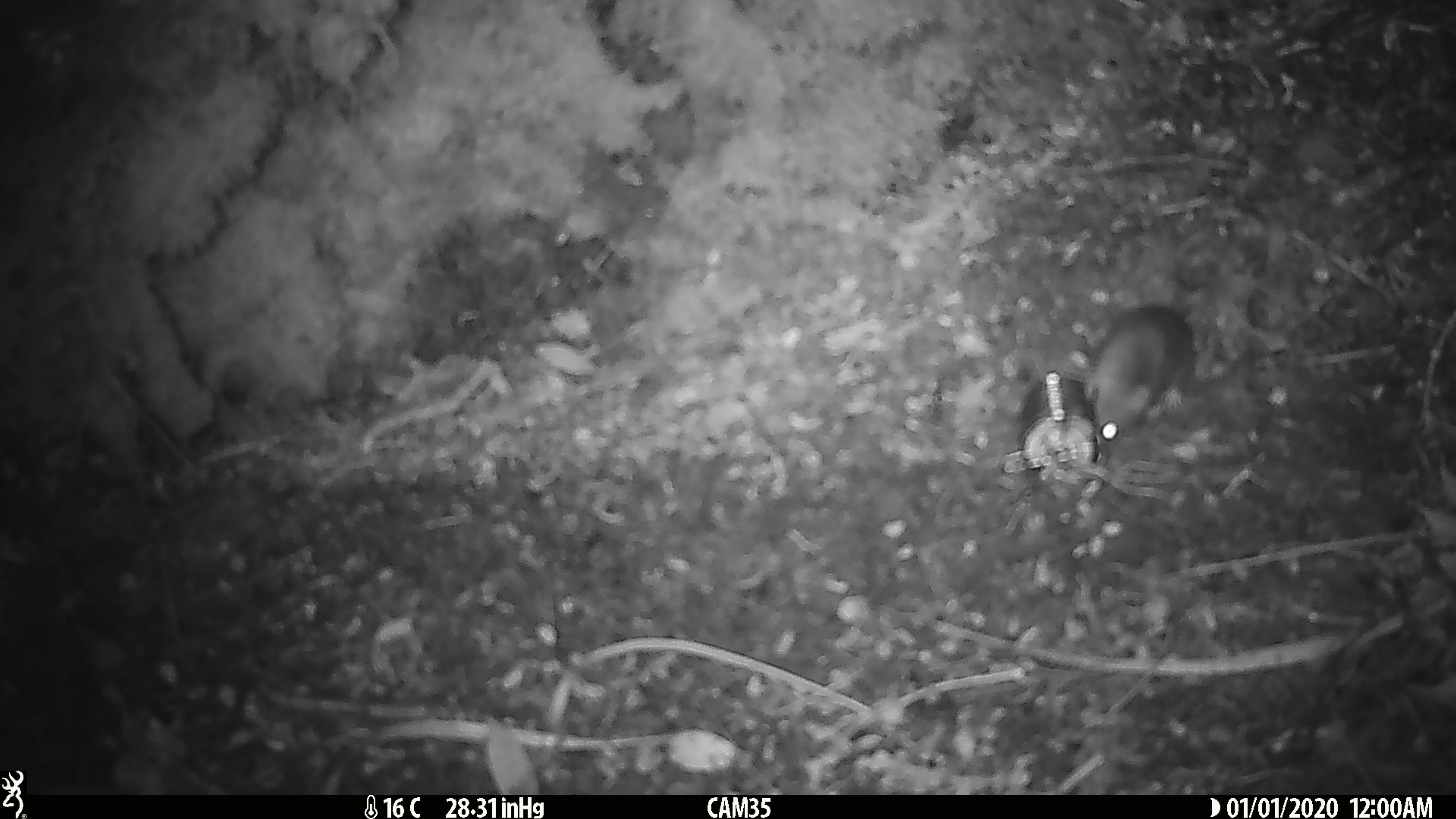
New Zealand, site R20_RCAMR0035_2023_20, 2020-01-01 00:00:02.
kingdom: Animalia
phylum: Chordata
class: Mammalia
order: Rodentia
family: Muridae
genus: Mus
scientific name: Mus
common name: mouse